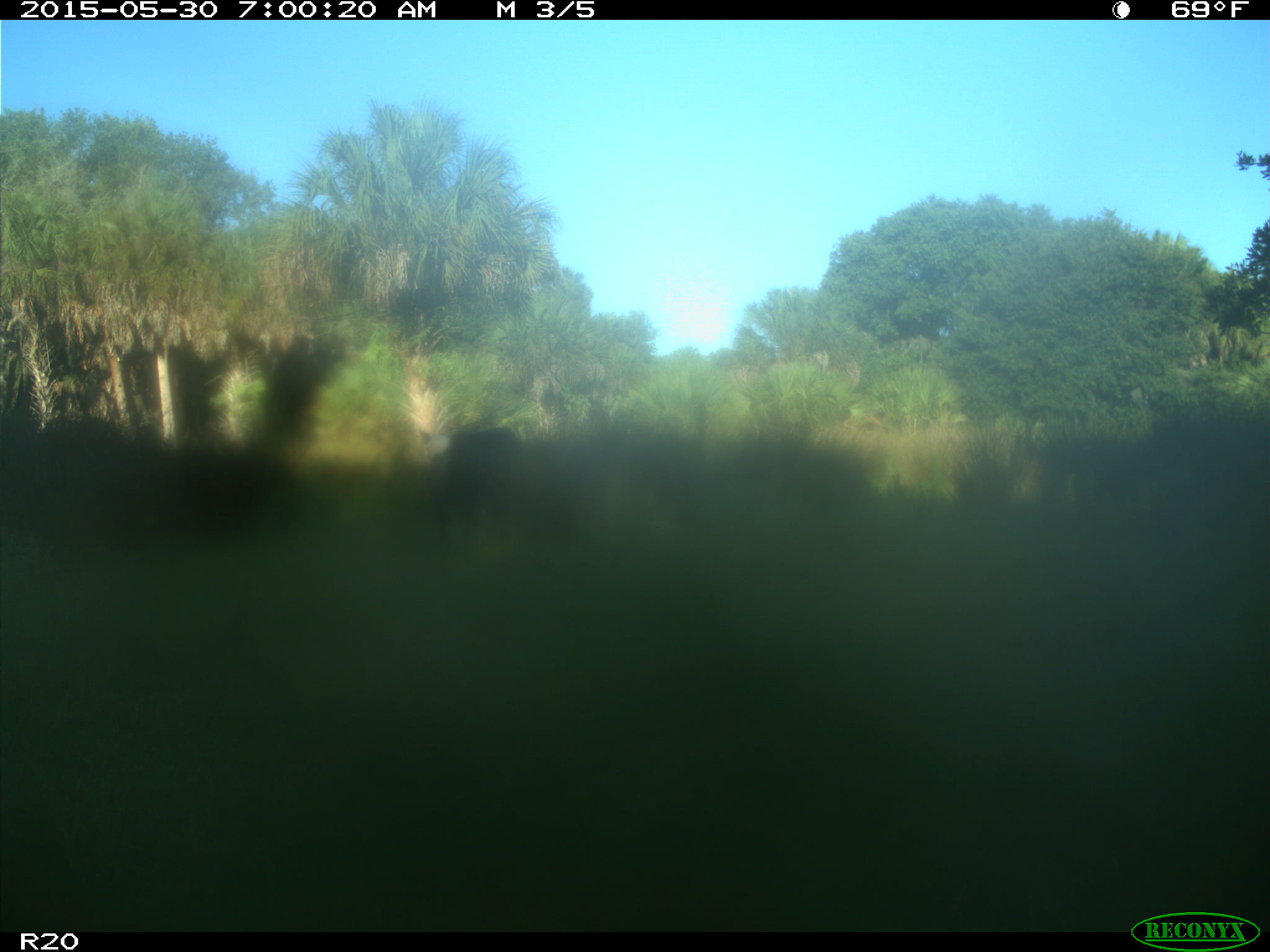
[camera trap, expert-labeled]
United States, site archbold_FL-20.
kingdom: Animalia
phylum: Chordata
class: Mammalia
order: Artiodactyla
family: Bovidae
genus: Bos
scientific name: Bos taurus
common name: domestic cow